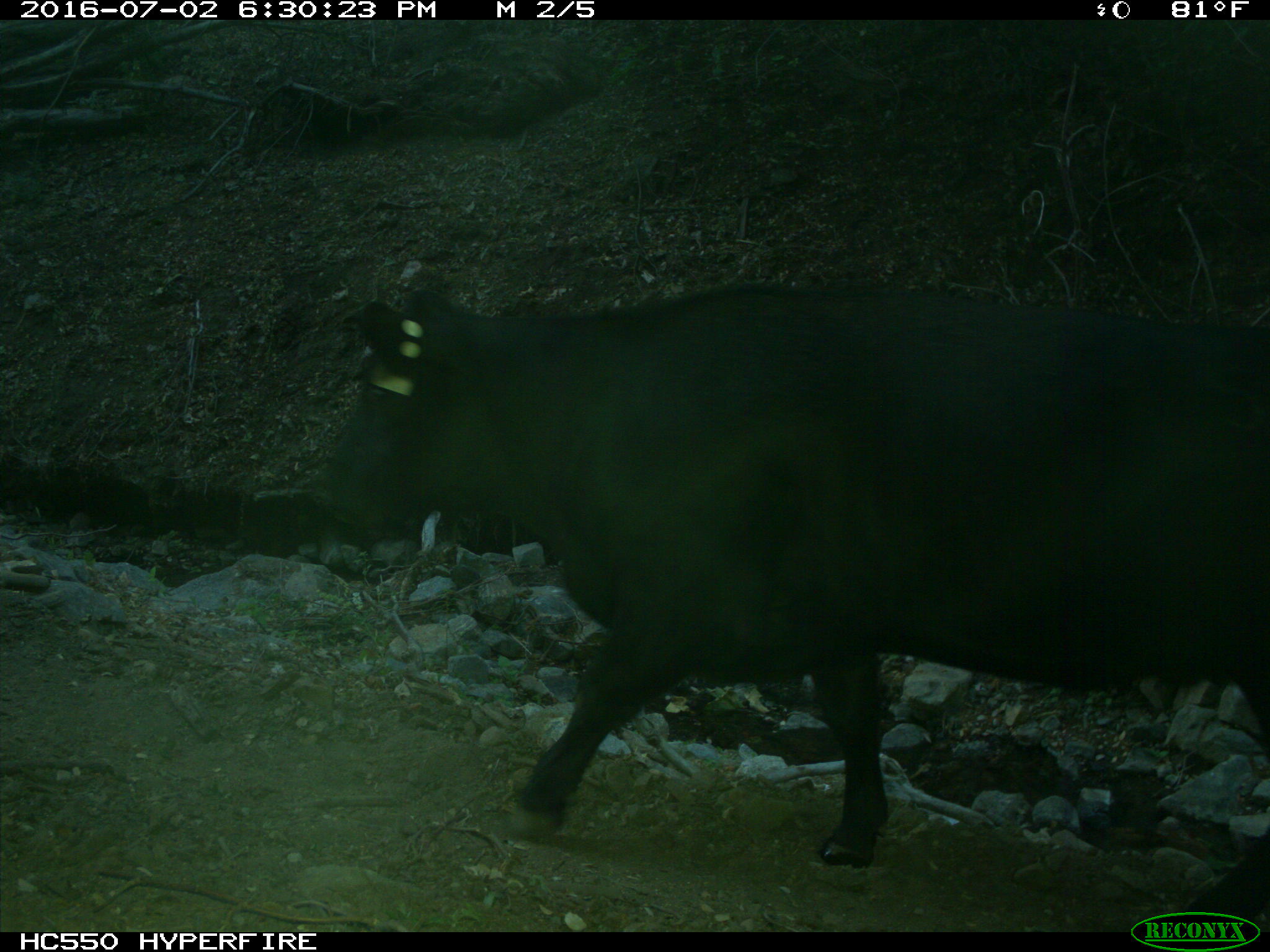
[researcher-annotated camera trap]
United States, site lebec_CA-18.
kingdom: Animalia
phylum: Chordata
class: Mammalia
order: Artiodactyla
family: Bovidae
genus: Bos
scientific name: Bos taurus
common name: domestic cow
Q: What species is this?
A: Bos taurus (domestic cow).